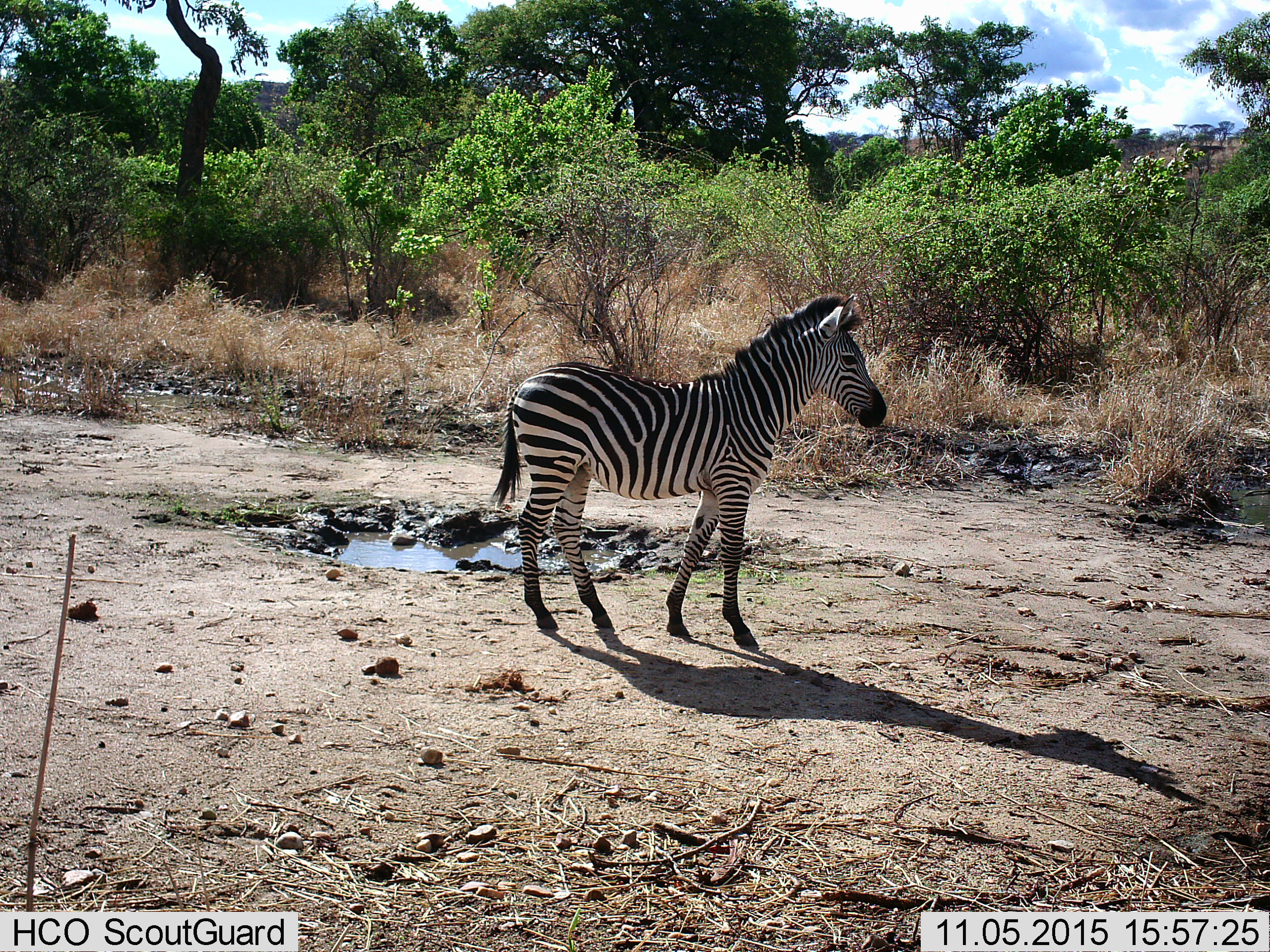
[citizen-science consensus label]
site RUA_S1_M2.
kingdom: Animalia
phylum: Chordata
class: Mammalia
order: Perissodactyla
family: Equidae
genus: Equus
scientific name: Equus quagga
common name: plains zebra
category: zebraplains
Zebraplains (plains zebra) (Equus quagga), count 1. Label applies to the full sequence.